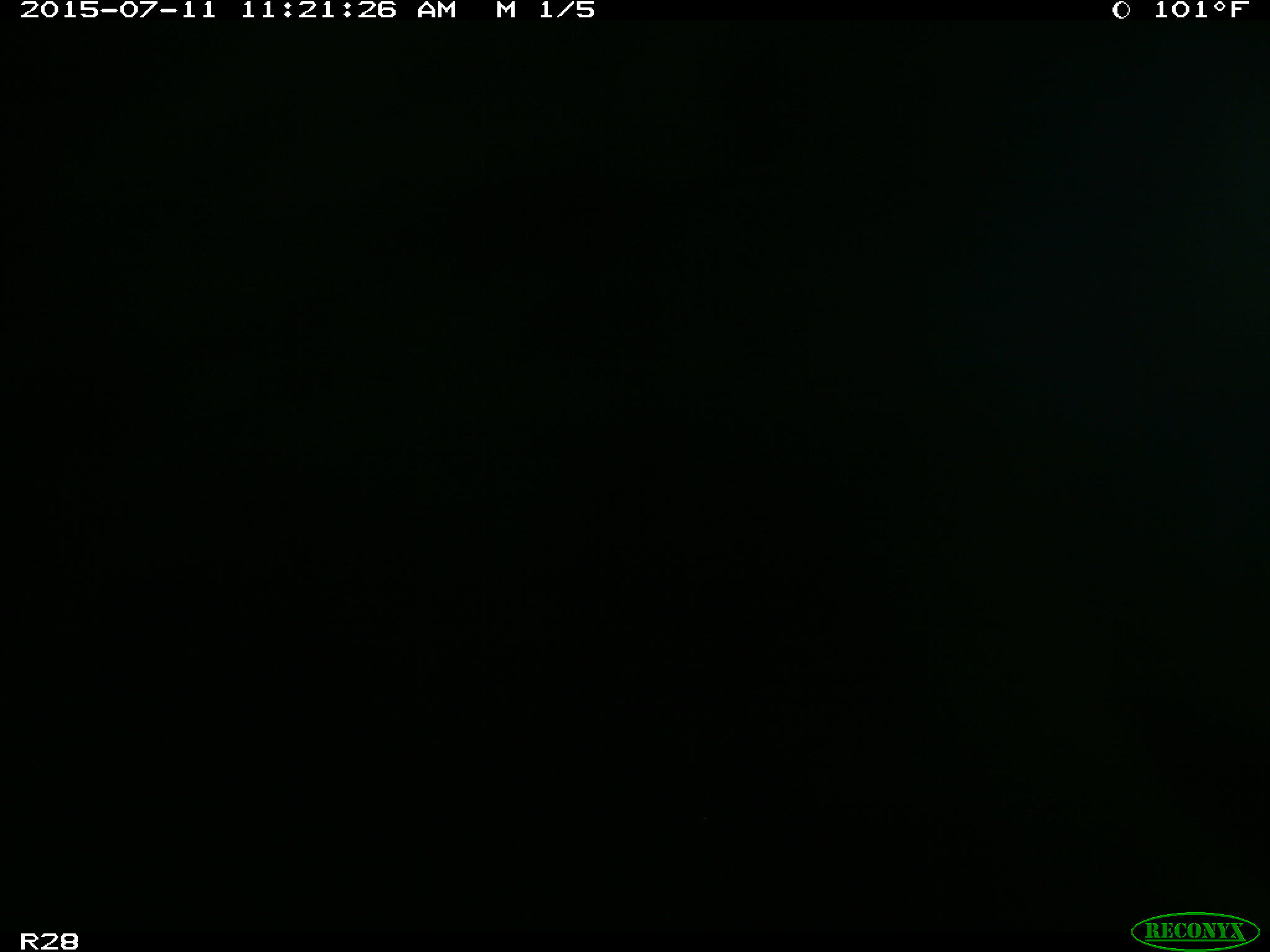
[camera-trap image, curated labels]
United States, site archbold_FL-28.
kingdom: Animalia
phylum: Chordata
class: Mammalia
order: Artiodactyla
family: Bovidae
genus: Bos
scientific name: Bos taurus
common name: domestic cow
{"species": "Bos taurus (domestic cow)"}